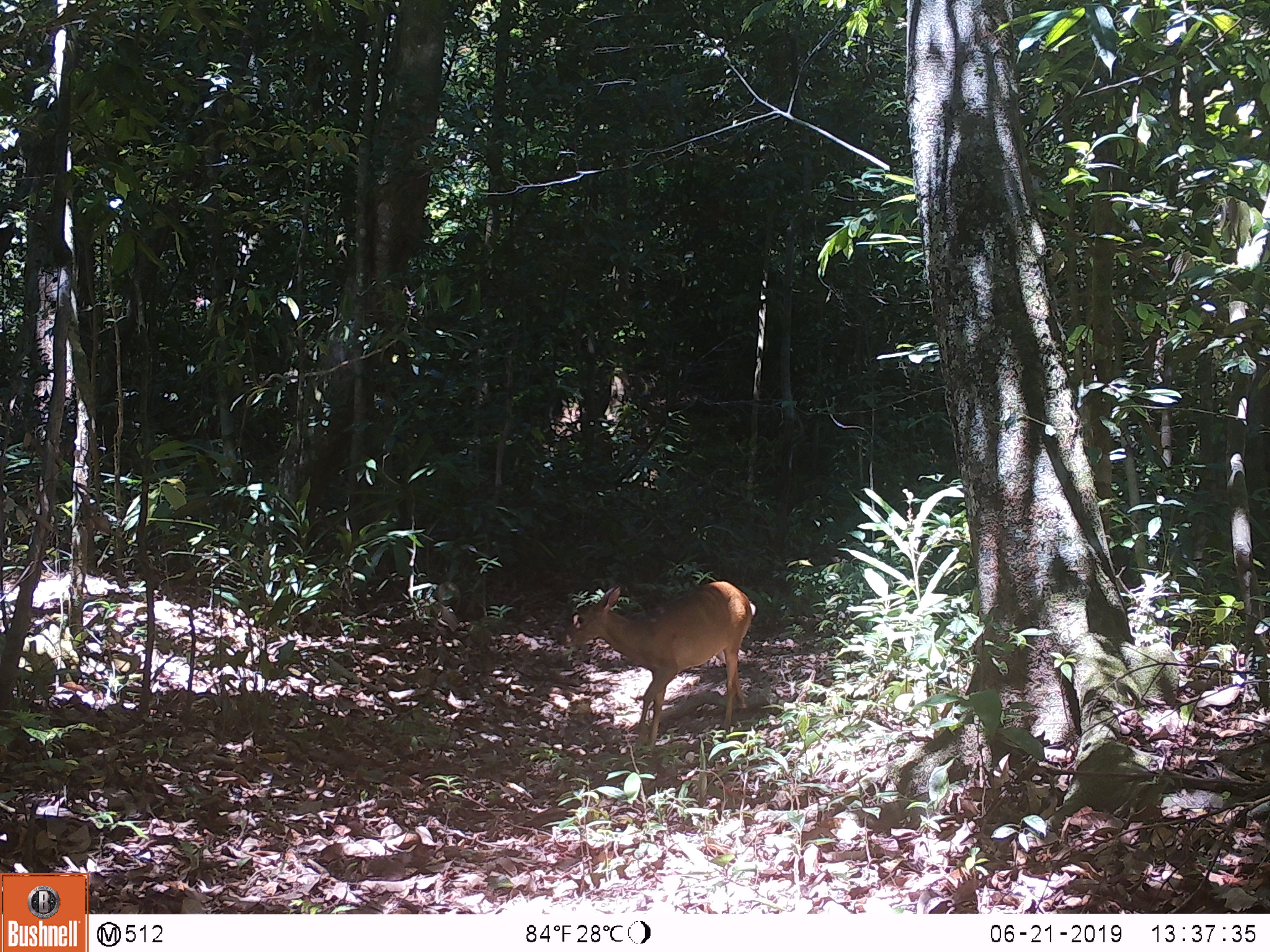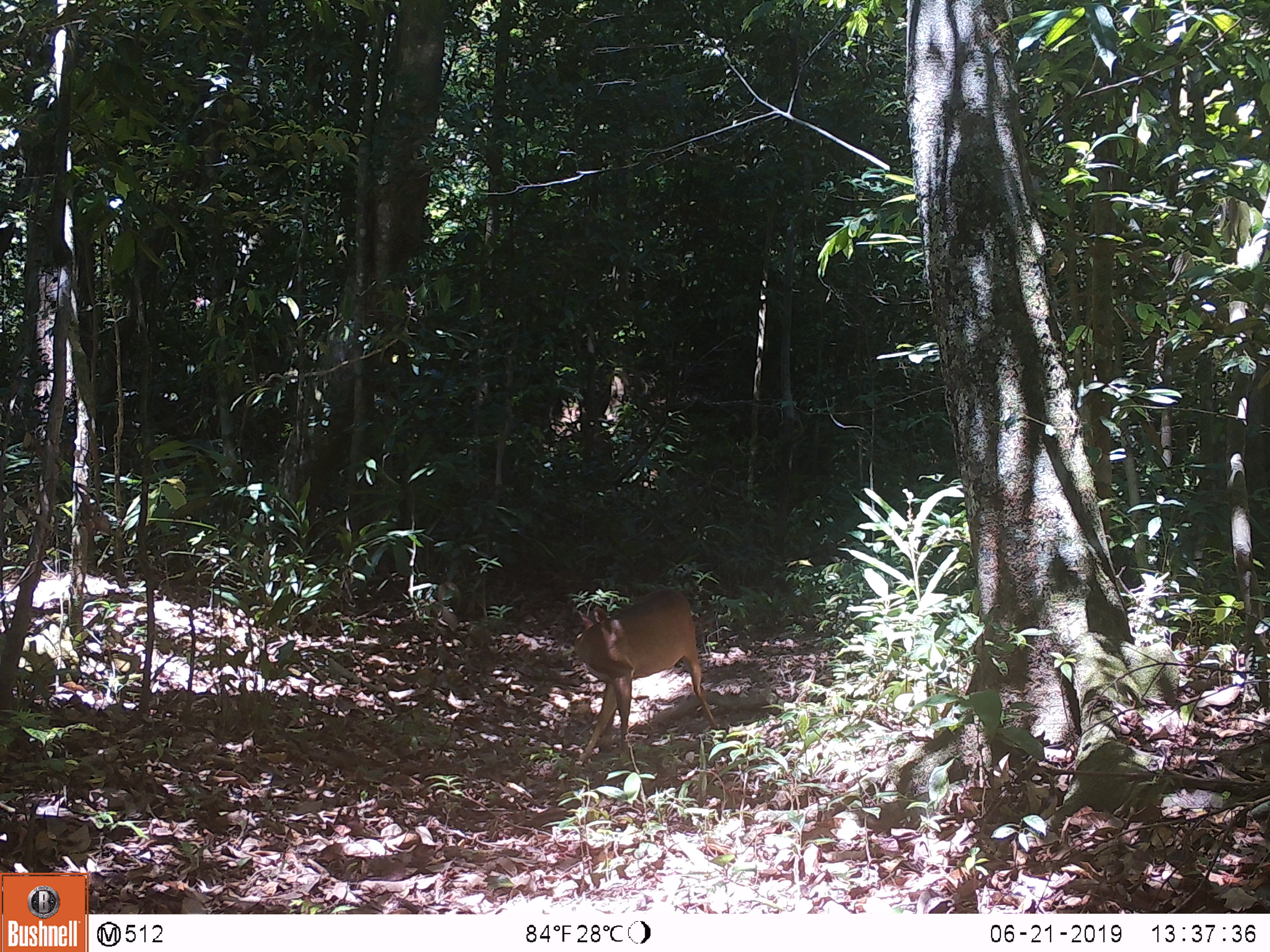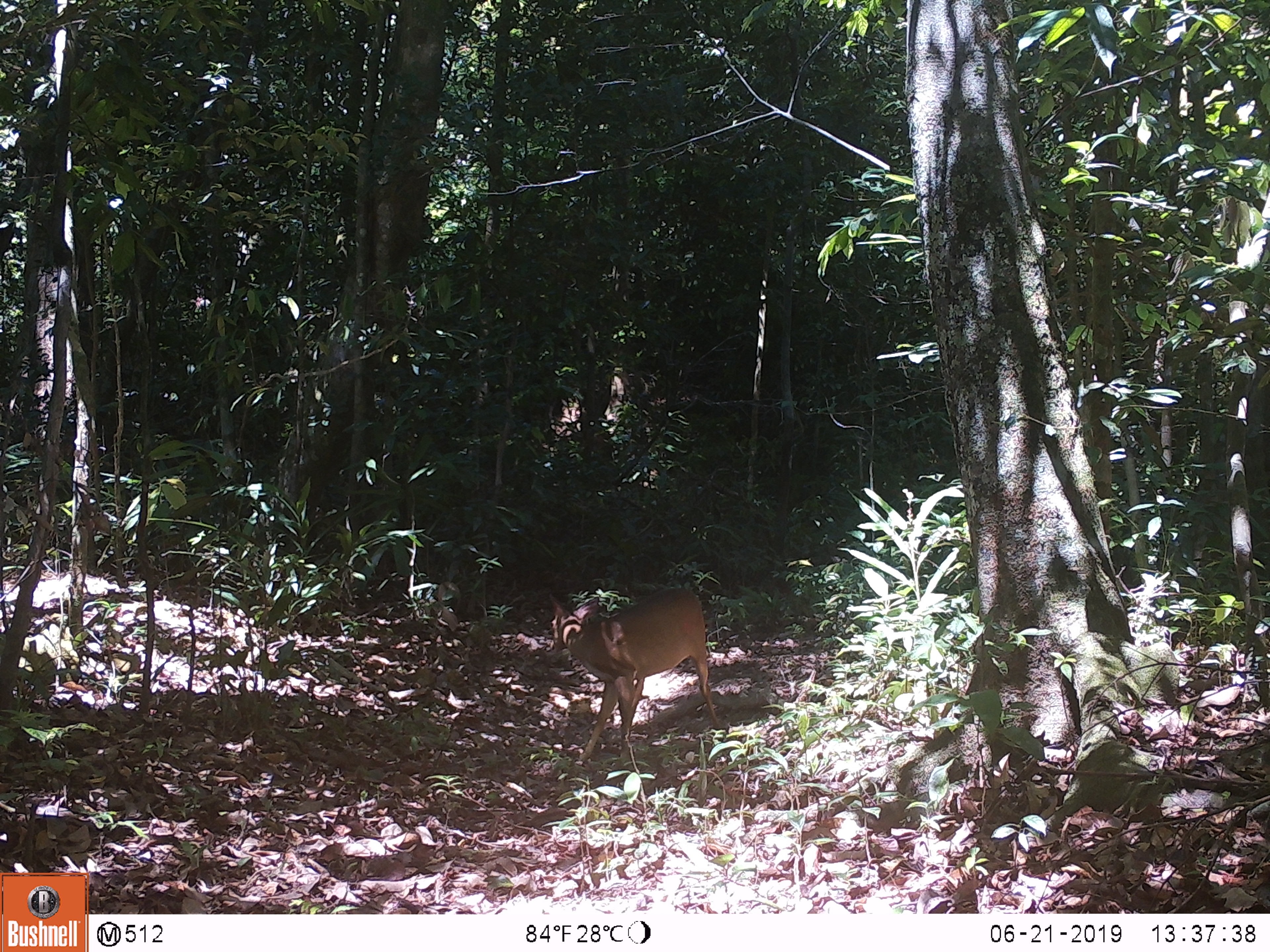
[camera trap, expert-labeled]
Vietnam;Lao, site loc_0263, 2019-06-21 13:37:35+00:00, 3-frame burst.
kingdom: Animalia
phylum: Chordata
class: Mammalia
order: Artiodactyla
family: Cervidae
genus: Muntiacus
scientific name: Muntiacus vuquangensis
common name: large-antlered muntjac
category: large antlered muntjac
Large antlered muntjac (large-antlered muntjac) (Muntiacus vuquangensis). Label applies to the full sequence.